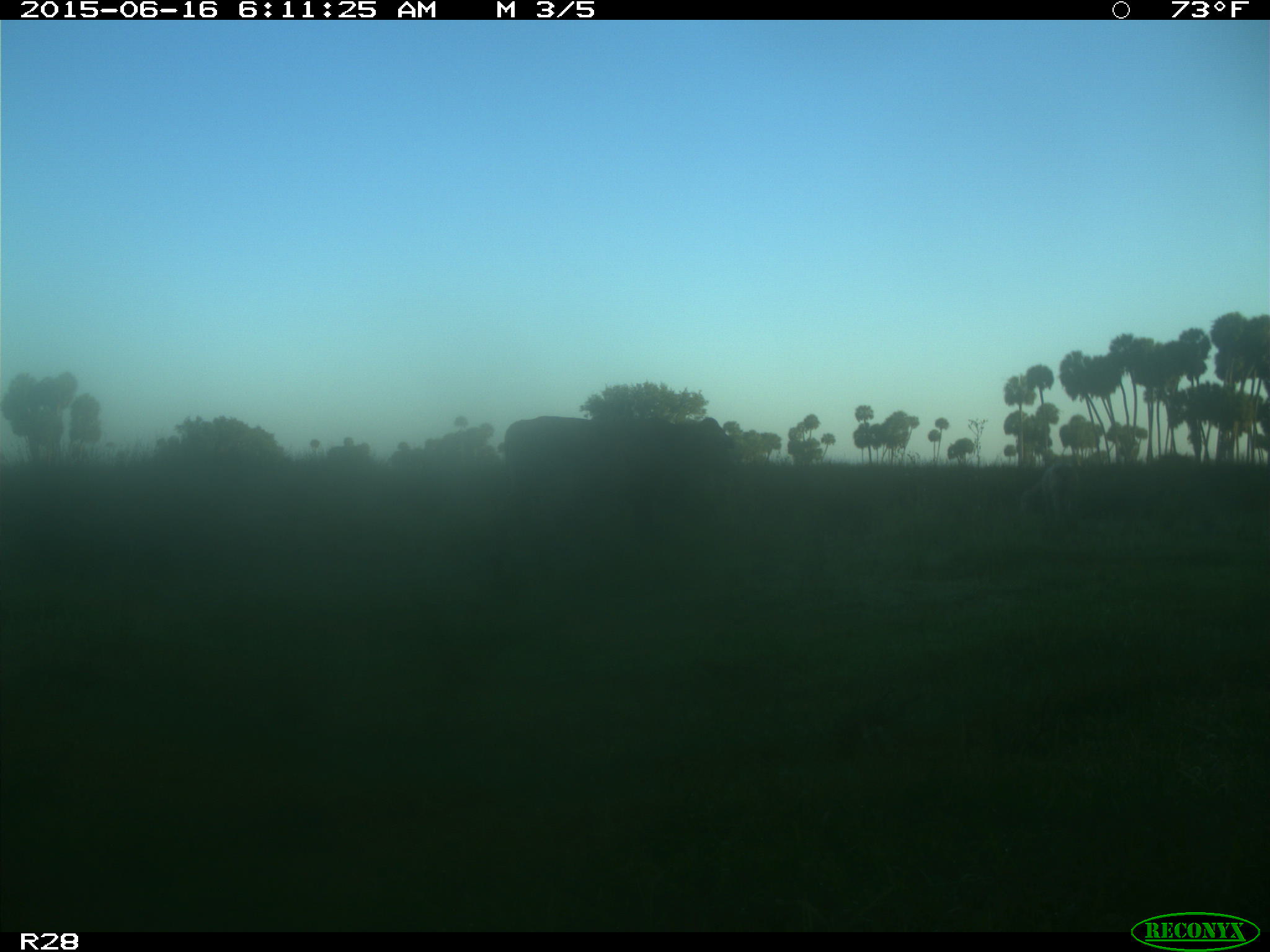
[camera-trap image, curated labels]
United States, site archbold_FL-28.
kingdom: Animalia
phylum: Chordata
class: Mammalia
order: Artiodactyla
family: Bovidae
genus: Bos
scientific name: Bos taurus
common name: domestic cow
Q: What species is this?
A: Bos taurus (domestic cow).